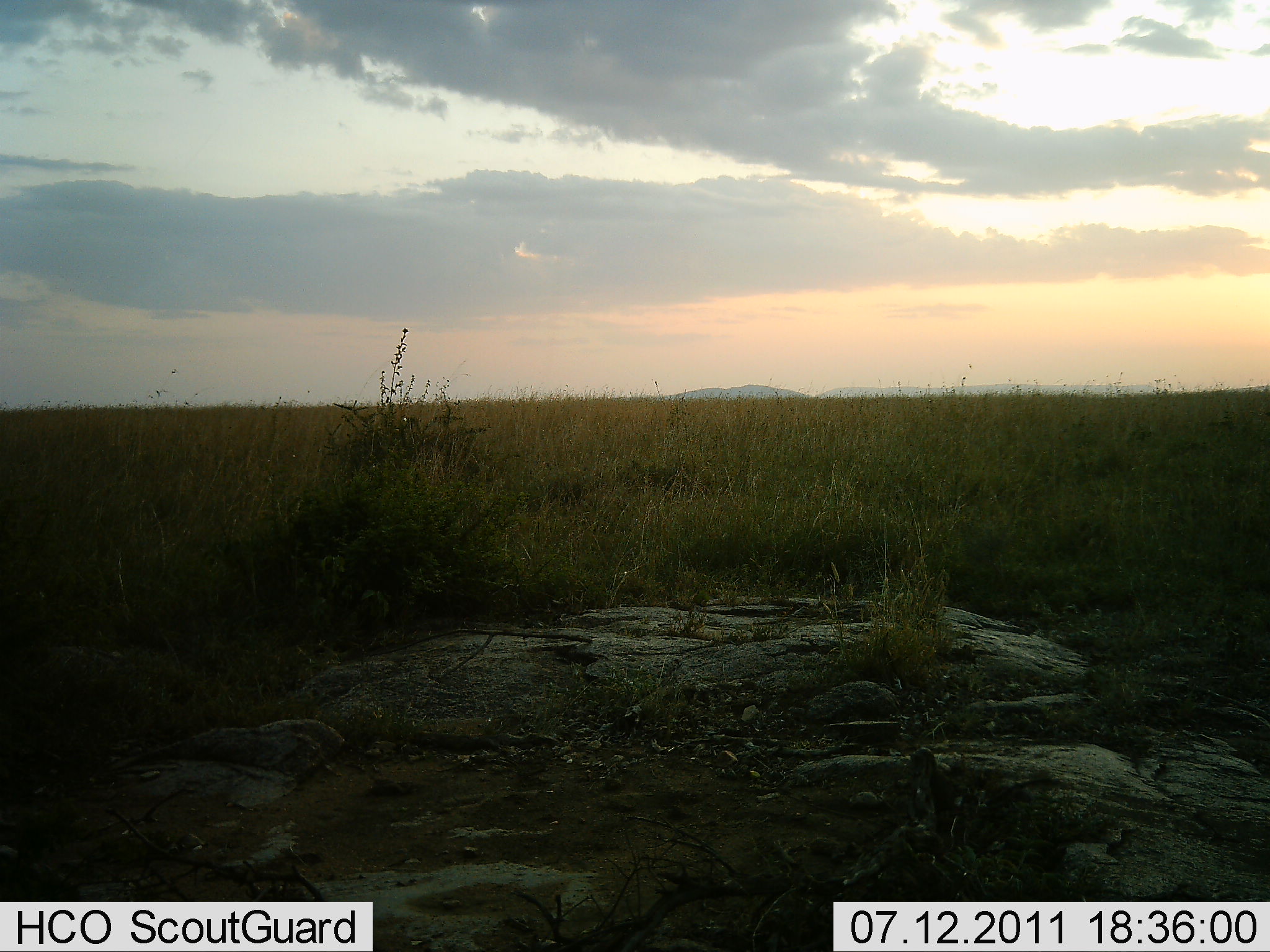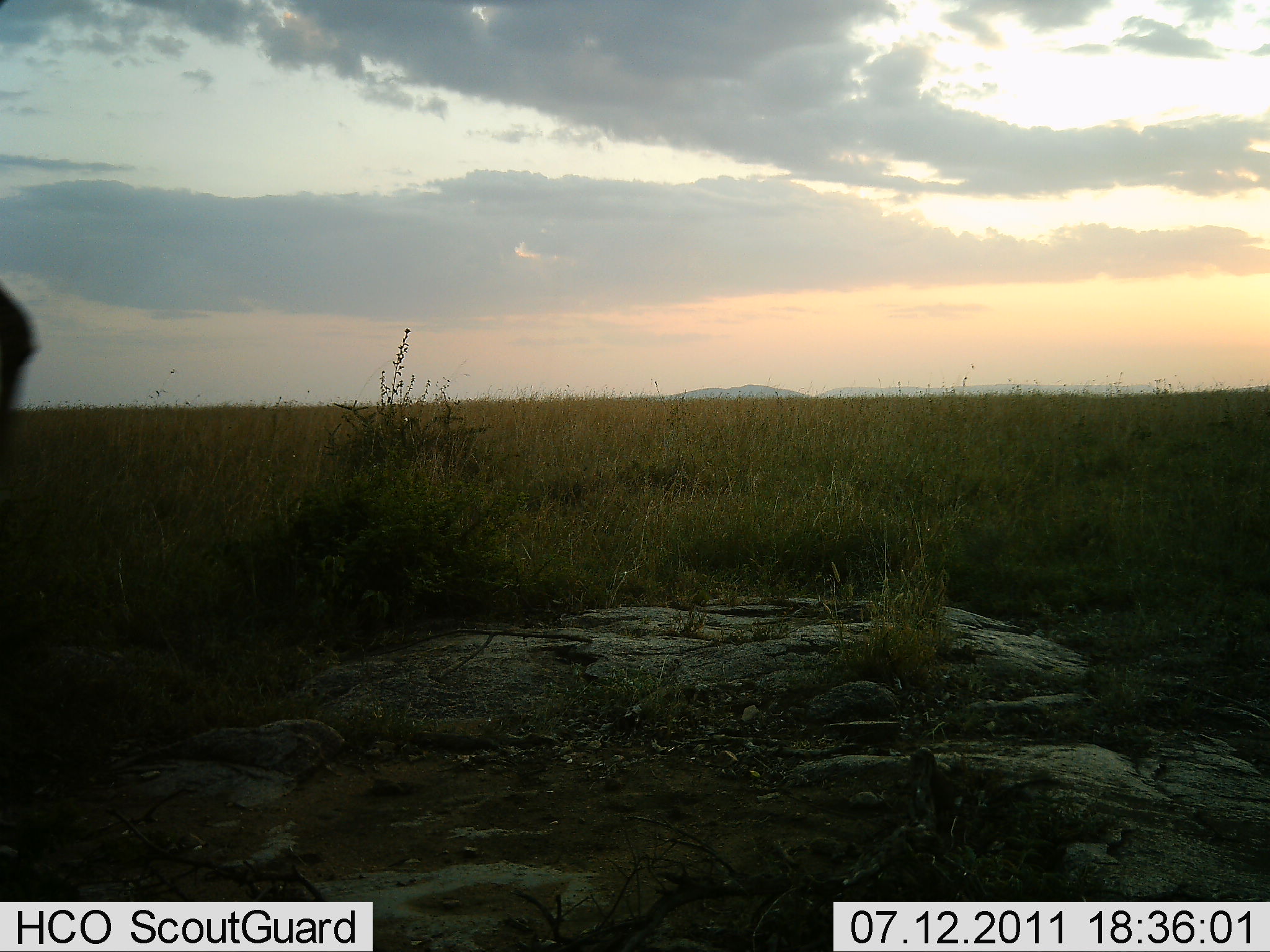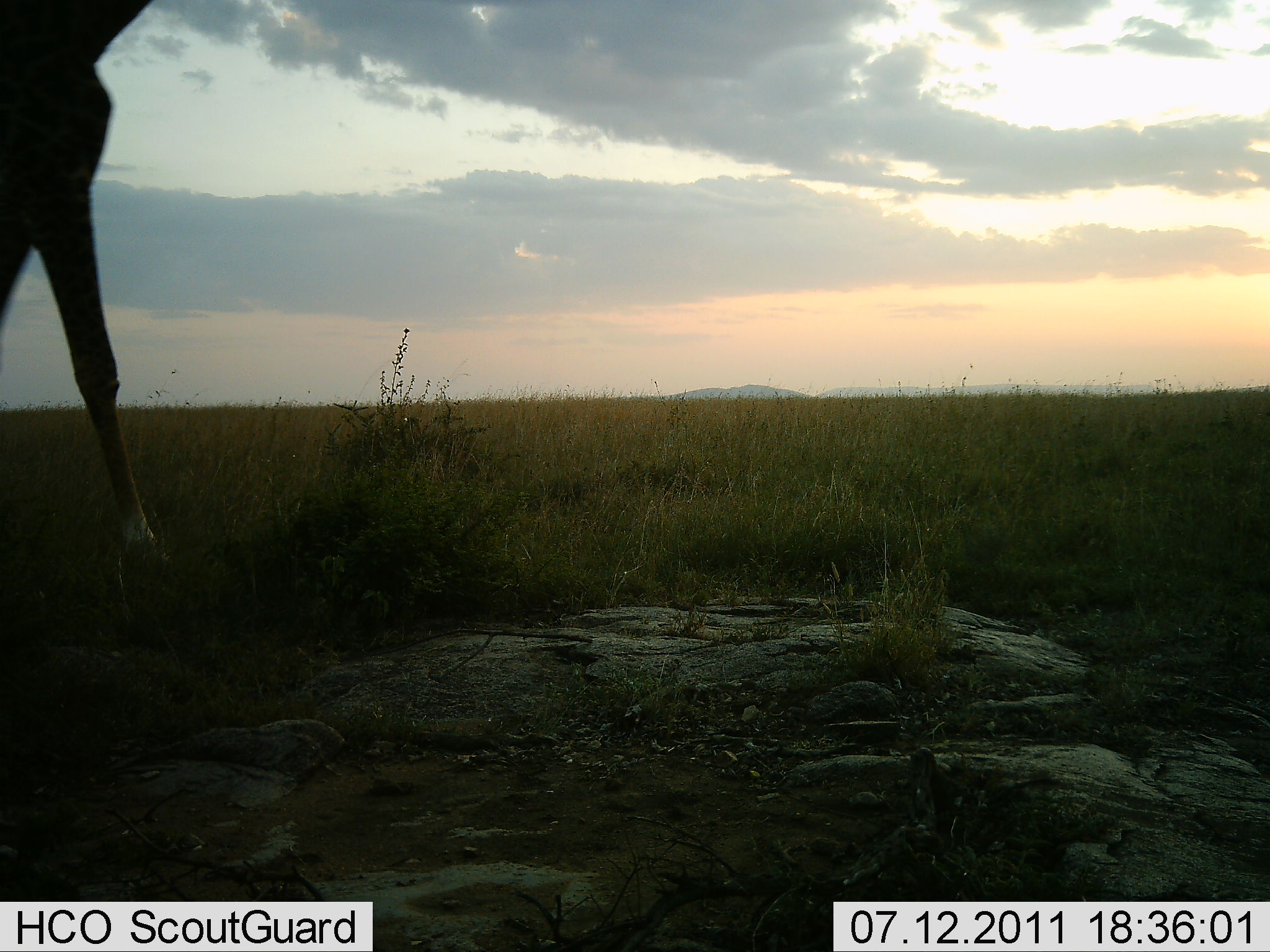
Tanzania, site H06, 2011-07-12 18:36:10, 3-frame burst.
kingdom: Animalia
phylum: Chordata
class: Mammalia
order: Artiodactyla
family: Giraffidae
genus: Giraffa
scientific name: Giraffa camelopardalis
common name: giraffe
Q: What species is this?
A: Giraffe (Giraffa camelopardalis).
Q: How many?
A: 1.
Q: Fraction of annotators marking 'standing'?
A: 20%.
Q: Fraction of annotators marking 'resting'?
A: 0%.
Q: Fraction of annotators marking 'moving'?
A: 80%.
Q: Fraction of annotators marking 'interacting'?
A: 0%.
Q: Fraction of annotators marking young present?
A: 0%.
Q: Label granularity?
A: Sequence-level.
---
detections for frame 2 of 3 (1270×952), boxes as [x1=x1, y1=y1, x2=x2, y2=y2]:
animal: [x1=0, y1=280, x2=41, y2=450]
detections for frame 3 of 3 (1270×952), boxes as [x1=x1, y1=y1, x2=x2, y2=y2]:
animal: [x1=1, y1=0, x2=173, y2=570]